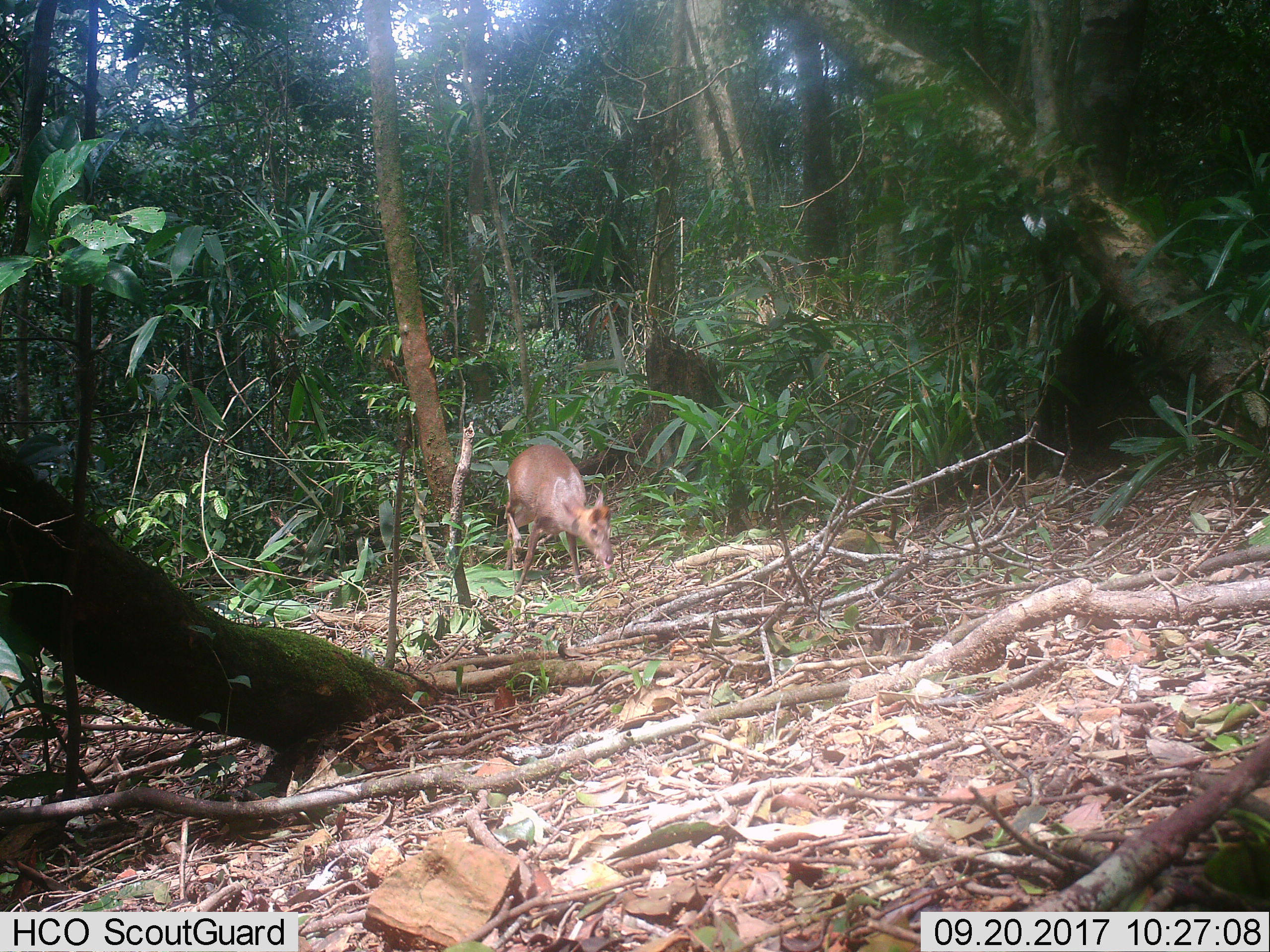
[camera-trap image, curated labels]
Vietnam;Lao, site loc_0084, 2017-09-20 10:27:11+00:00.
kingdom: Animalia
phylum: Chordata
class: Mammalia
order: Artiodactyla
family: Cervidae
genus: Muntiacus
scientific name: Muntiacus rooseveltorum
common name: roosevelt's muntjac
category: roosevelts muntjac group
Roosevelts muntjac group (roosevelt's muntjac) (Muntiacus rooseveltorum). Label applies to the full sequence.